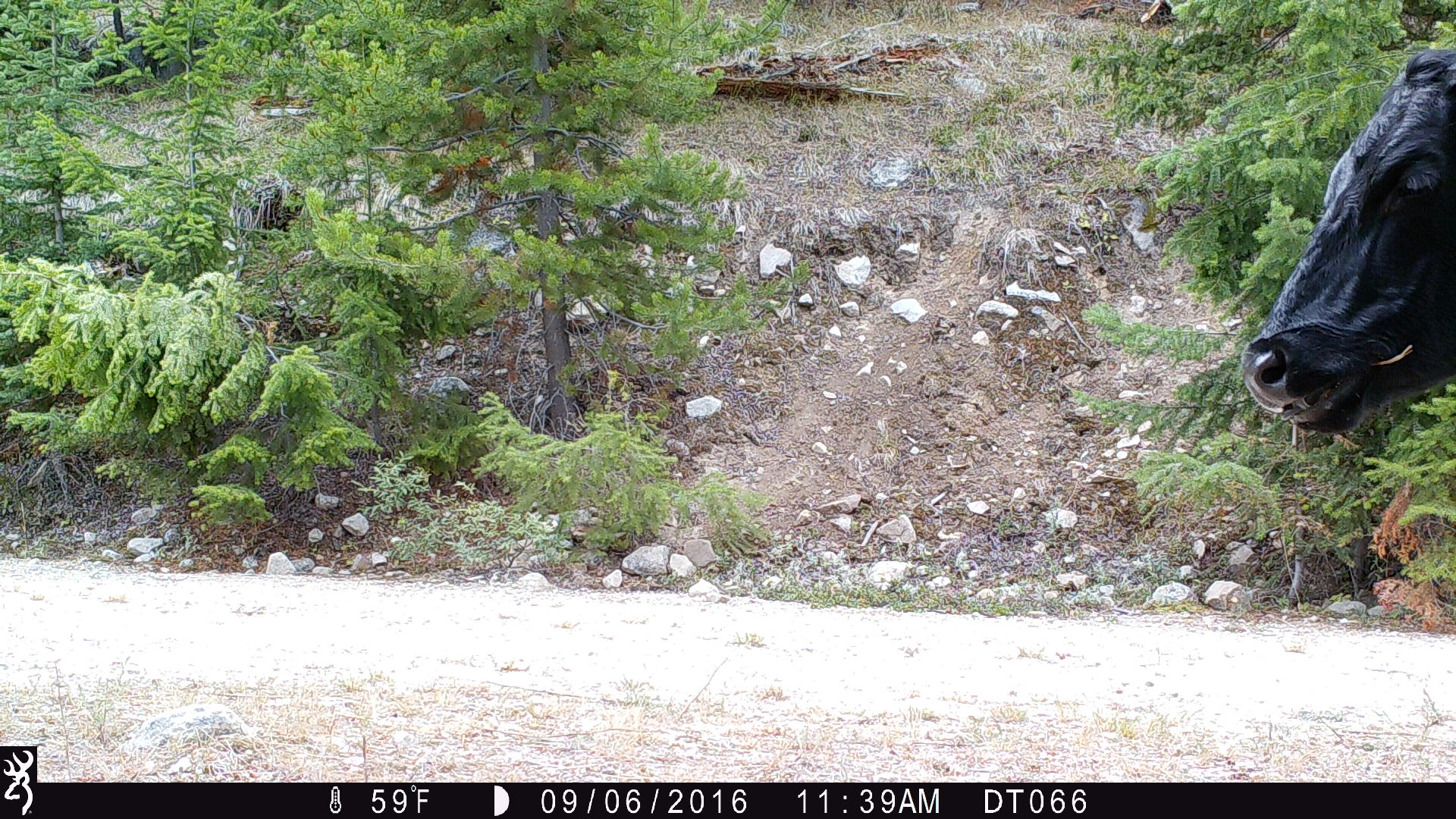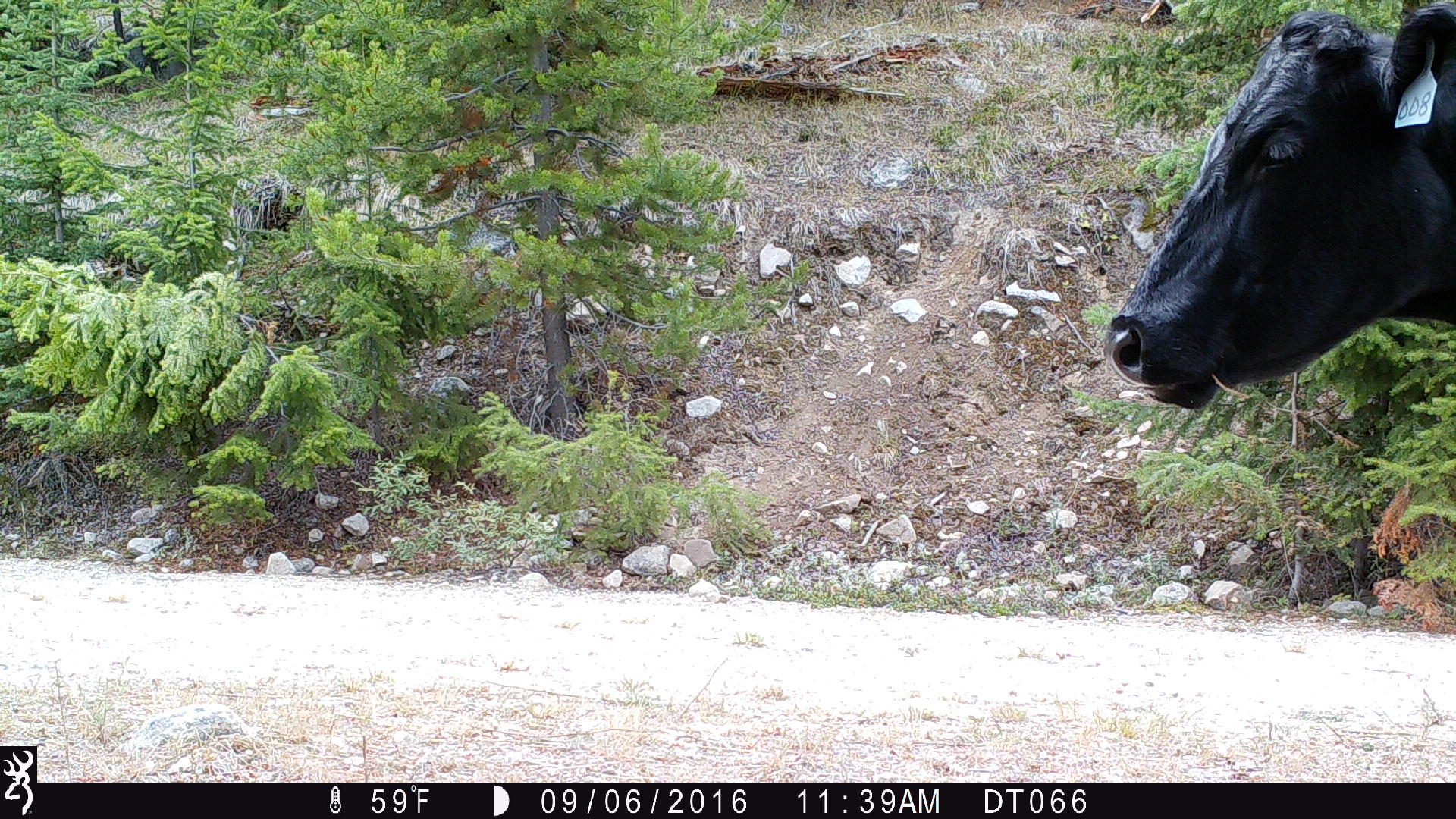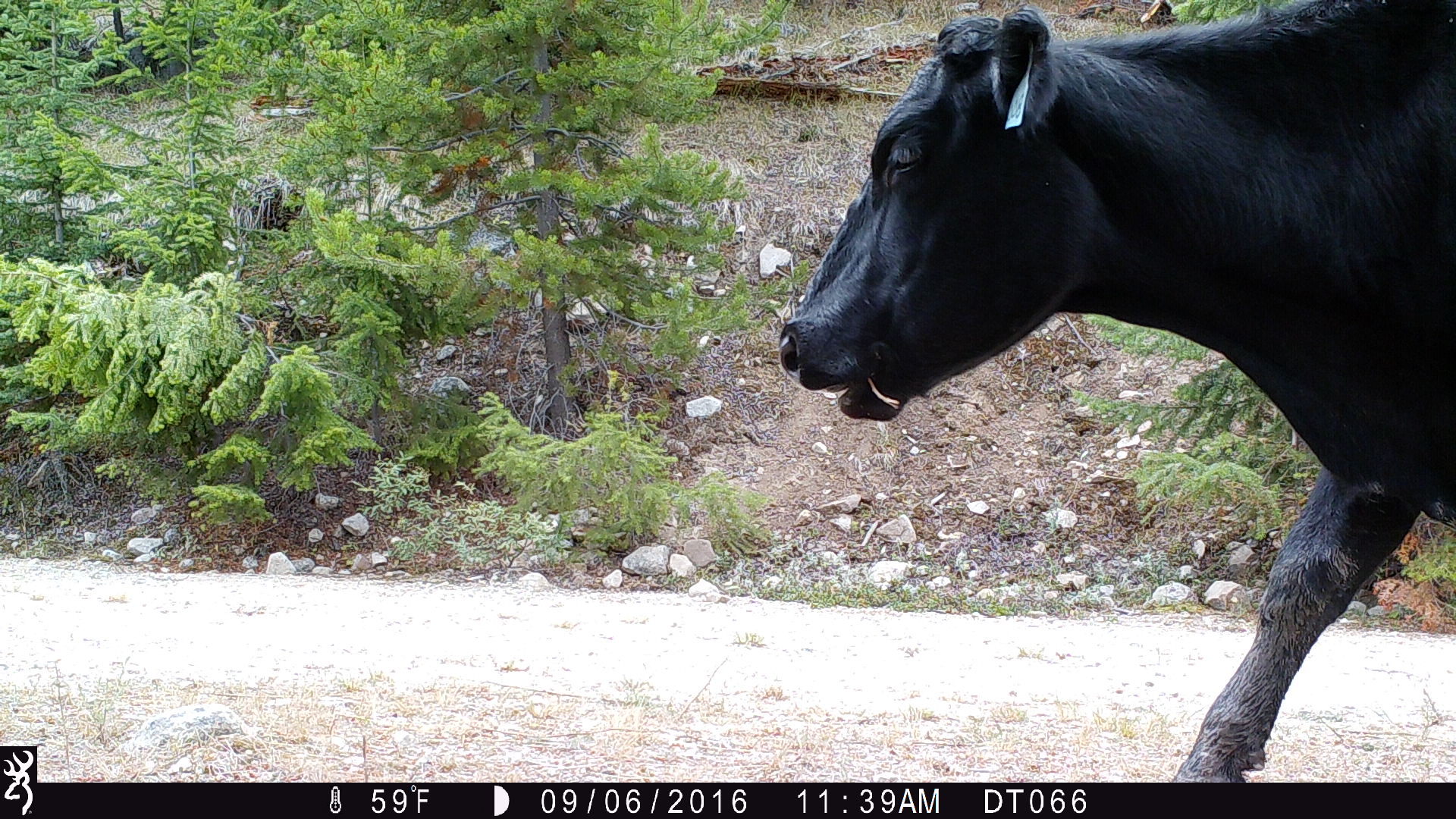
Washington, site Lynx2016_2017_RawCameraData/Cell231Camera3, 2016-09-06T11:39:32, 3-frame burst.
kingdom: Animalia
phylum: Chordata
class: Mammalia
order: Artiodactyla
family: Bovidae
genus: Bos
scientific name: Bos taurus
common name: domestic cattle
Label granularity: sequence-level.